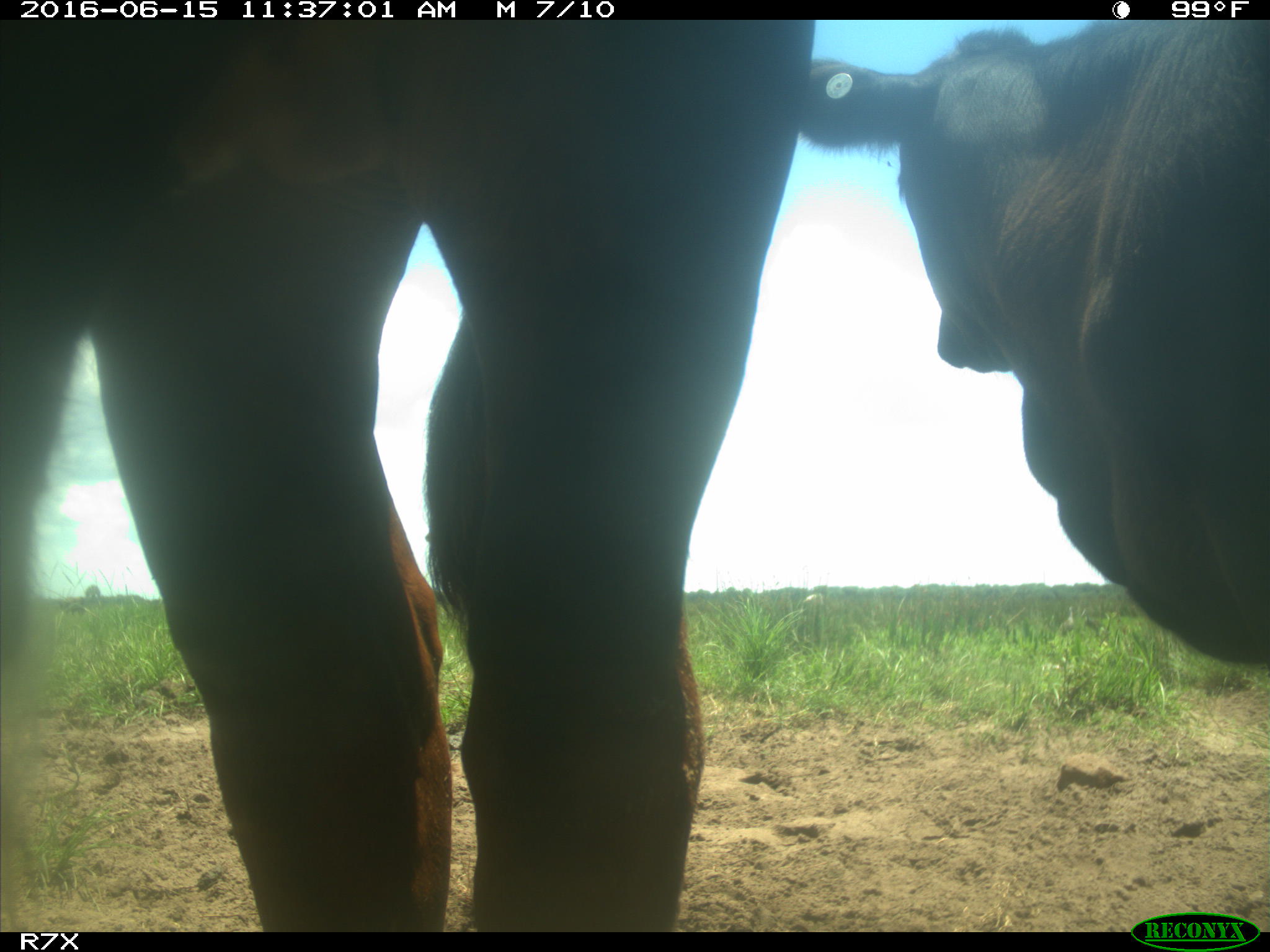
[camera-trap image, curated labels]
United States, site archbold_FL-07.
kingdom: Animalia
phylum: Chordata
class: Mammalia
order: Artiodactyla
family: Bovidae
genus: Bos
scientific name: Bos taurus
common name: domestic cow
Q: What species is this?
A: Bos taurus (domestic cow).